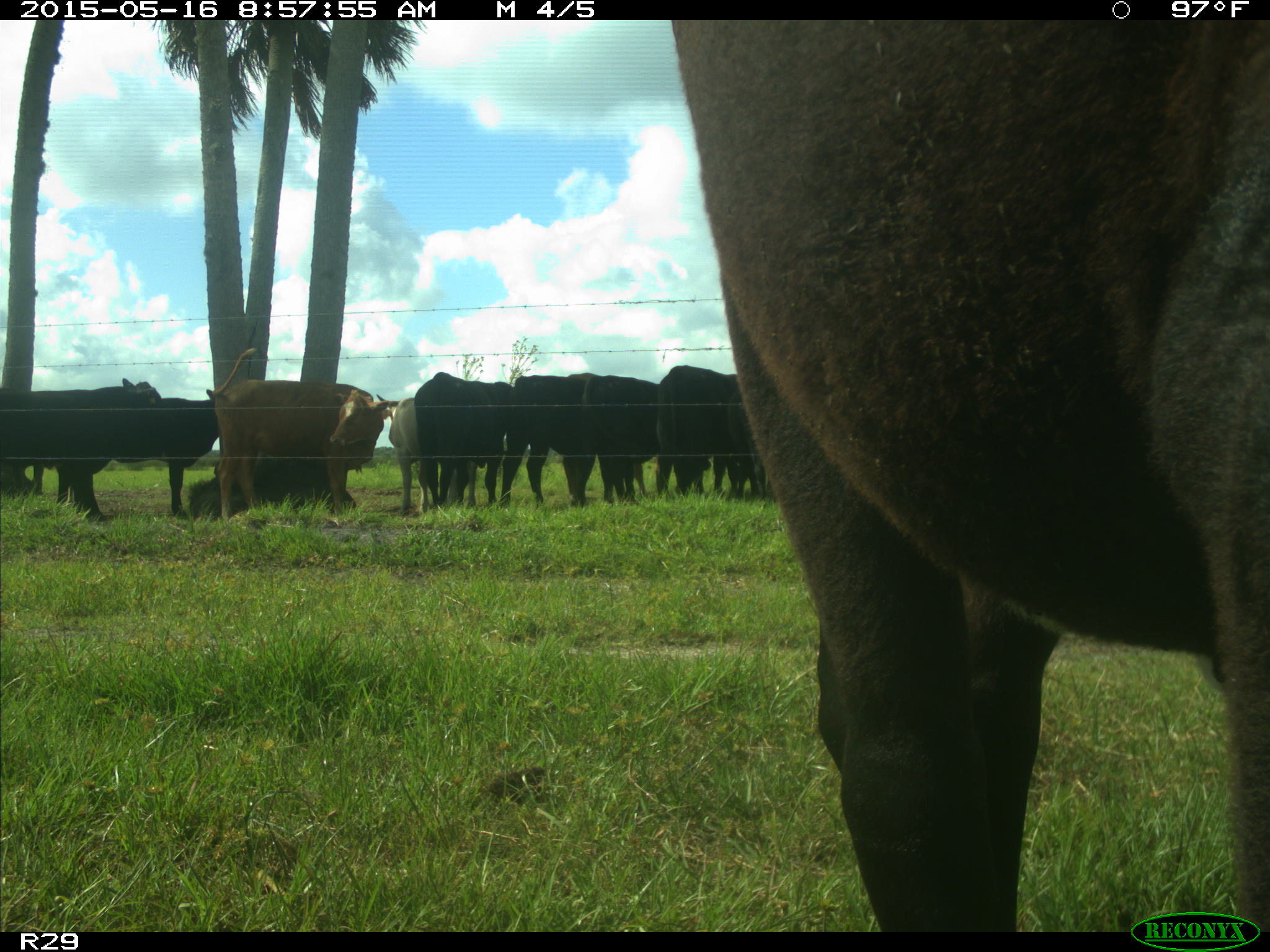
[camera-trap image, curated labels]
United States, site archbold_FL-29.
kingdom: Animalia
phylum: Chordata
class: Mammalia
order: Artiodactyla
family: Bovidae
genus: Bos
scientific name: Bos taurus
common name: domestic cow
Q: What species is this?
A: Bos taurus (domestic cow).